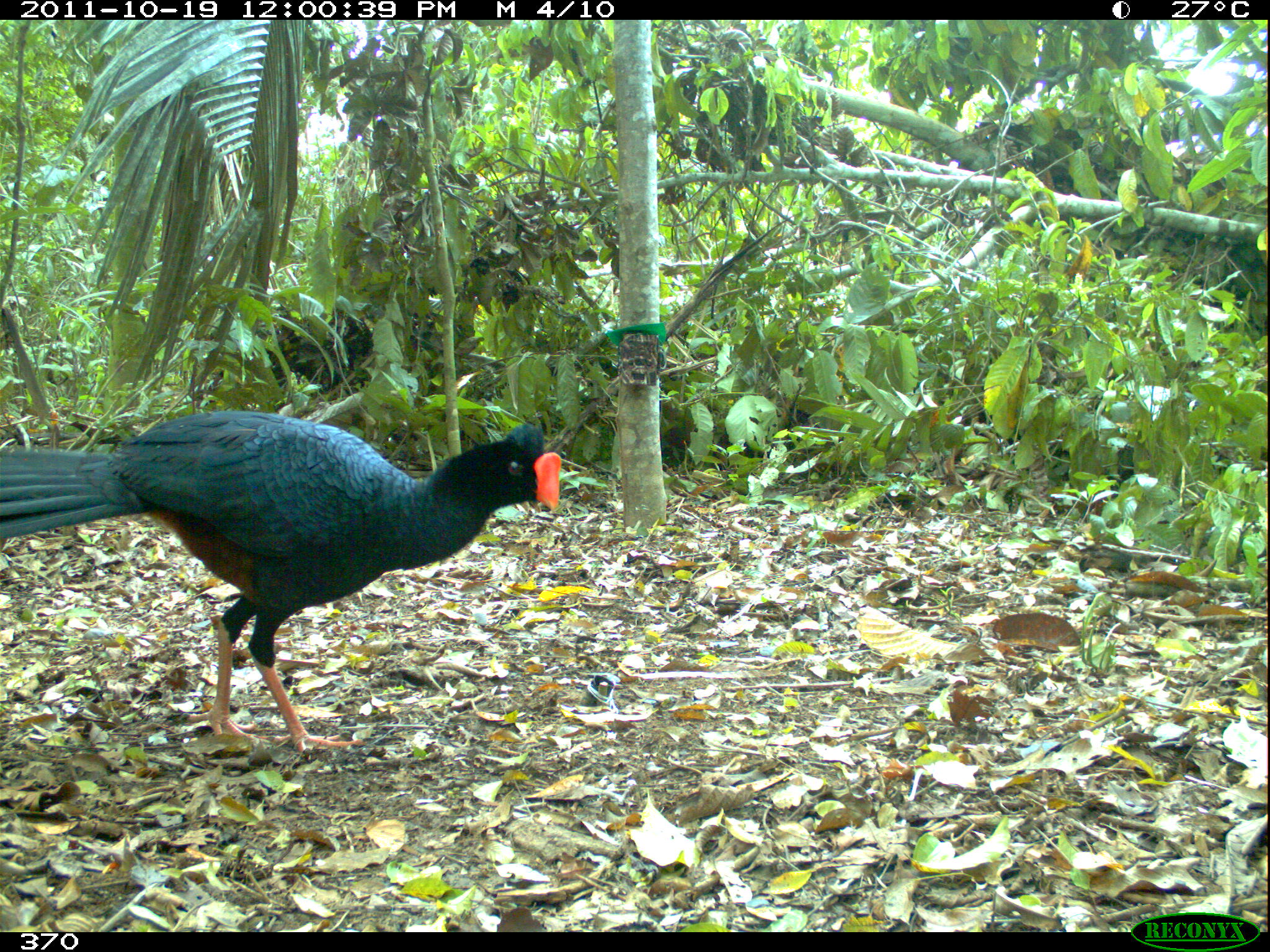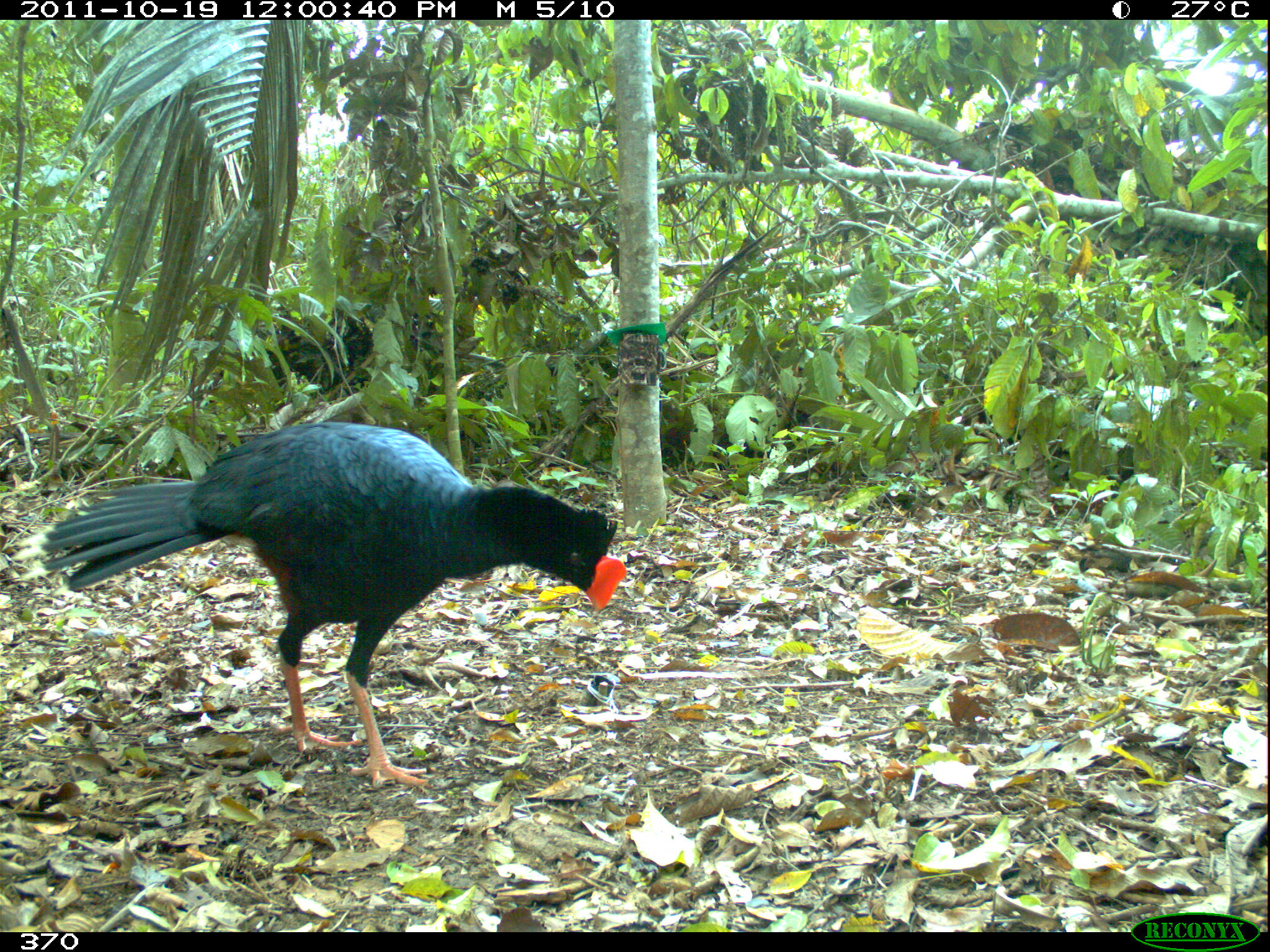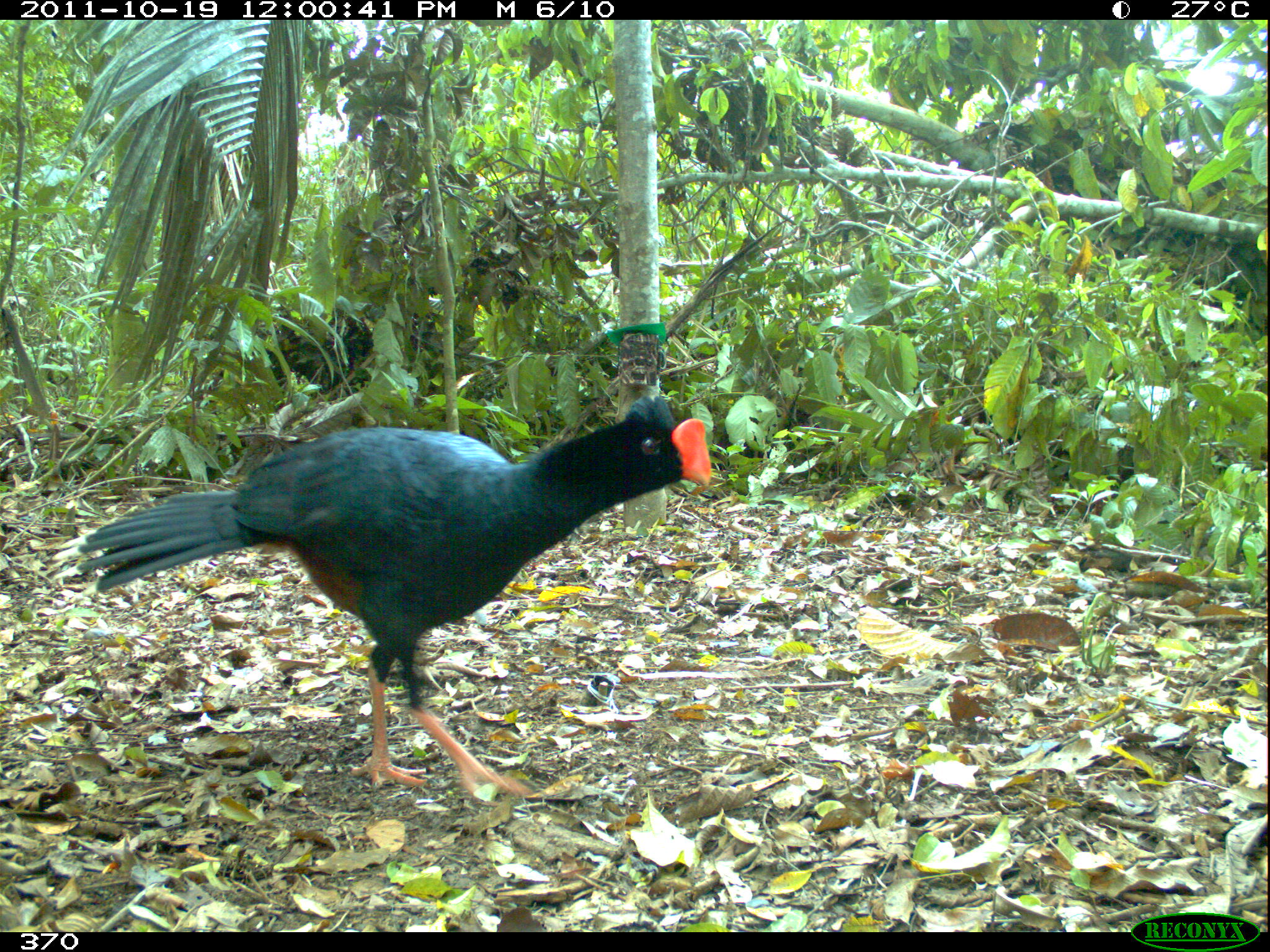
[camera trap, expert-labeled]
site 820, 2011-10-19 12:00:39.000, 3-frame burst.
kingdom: Animalia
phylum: Chordata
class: Aves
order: Galliformes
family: Cracidae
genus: Mitu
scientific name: Mitu tuberosum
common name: razor-billed curassow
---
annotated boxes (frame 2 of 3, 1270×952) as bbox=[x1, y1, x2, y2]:
mitu tuberosum: bbox=[9, 417, 626, 785]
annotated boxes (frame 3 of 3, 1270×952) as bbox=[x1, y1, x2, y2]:
mitu tuberosum: bbox=[48, 390, 711, 801]